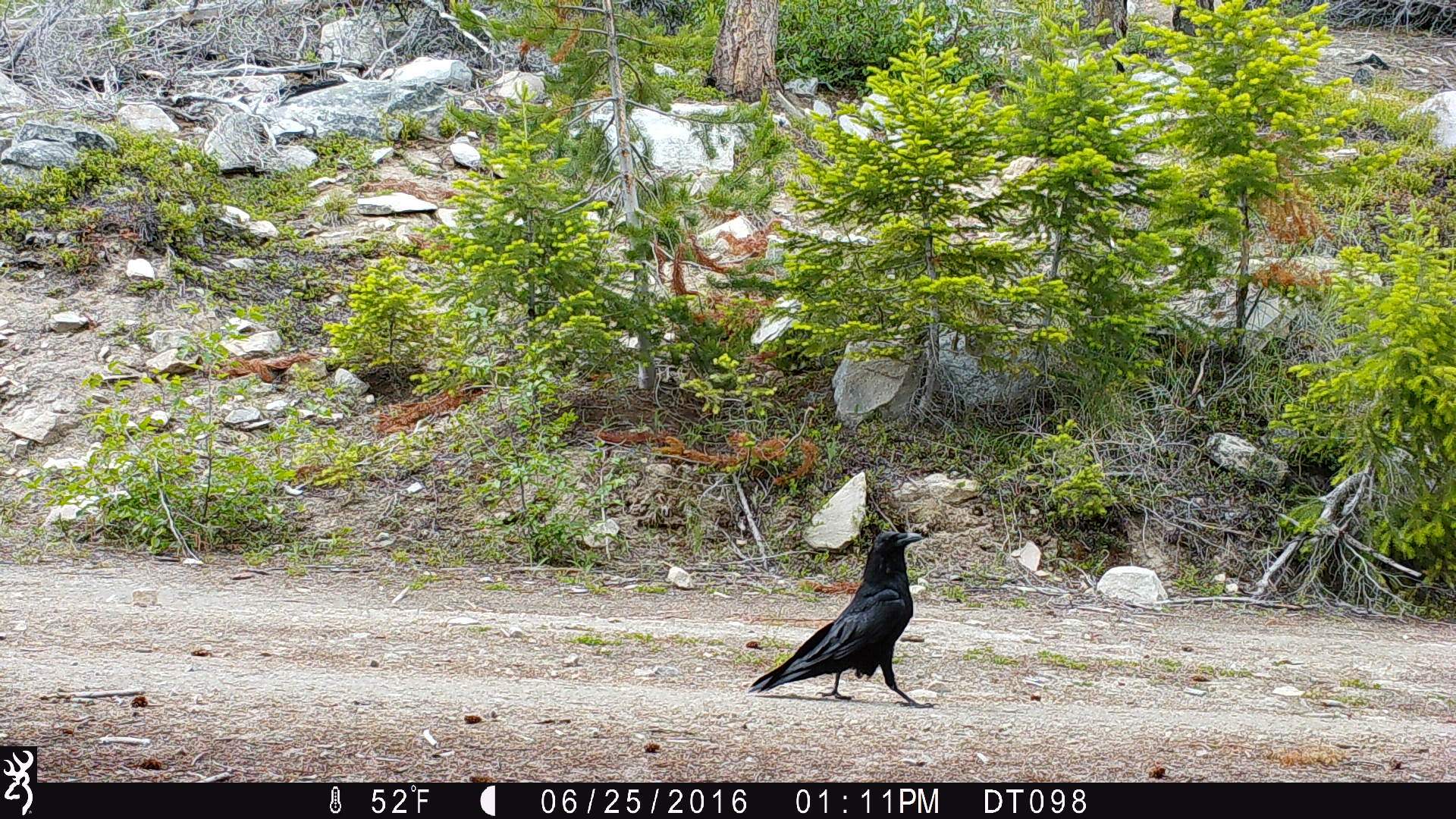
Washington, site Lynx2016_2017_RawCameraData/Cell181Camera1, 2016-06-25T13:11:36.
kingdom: Animalia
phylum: Chordata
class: Aves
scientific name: Aves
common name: birds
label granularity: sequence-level